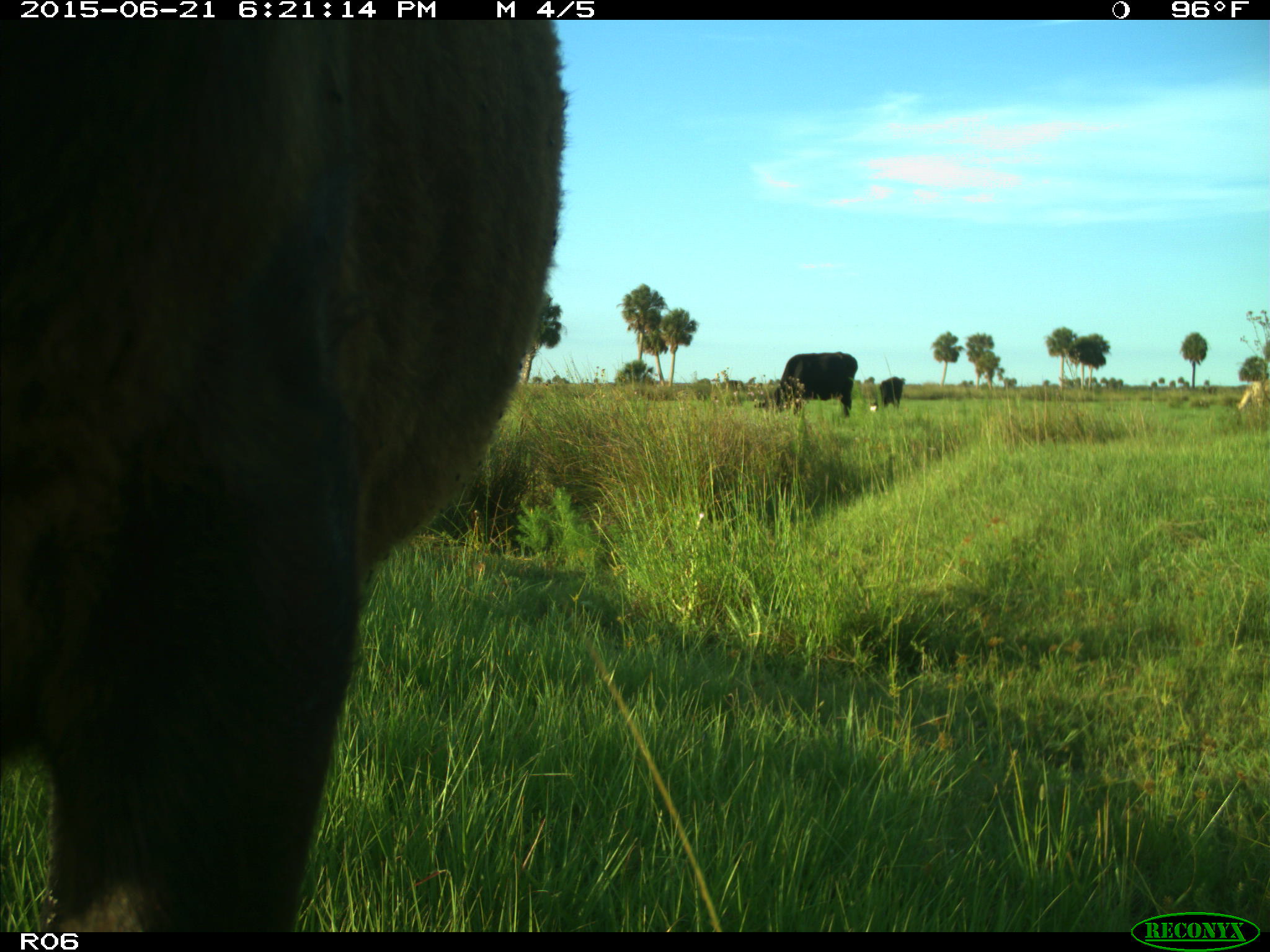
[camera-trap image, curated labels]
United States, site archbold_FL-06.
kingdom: Animalia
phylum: Chordata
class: Mammalia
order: Artiodactyla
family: Bovidae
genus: Bos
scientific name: Bos taurus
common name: domestic cow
Bos taurus (domestic cow).